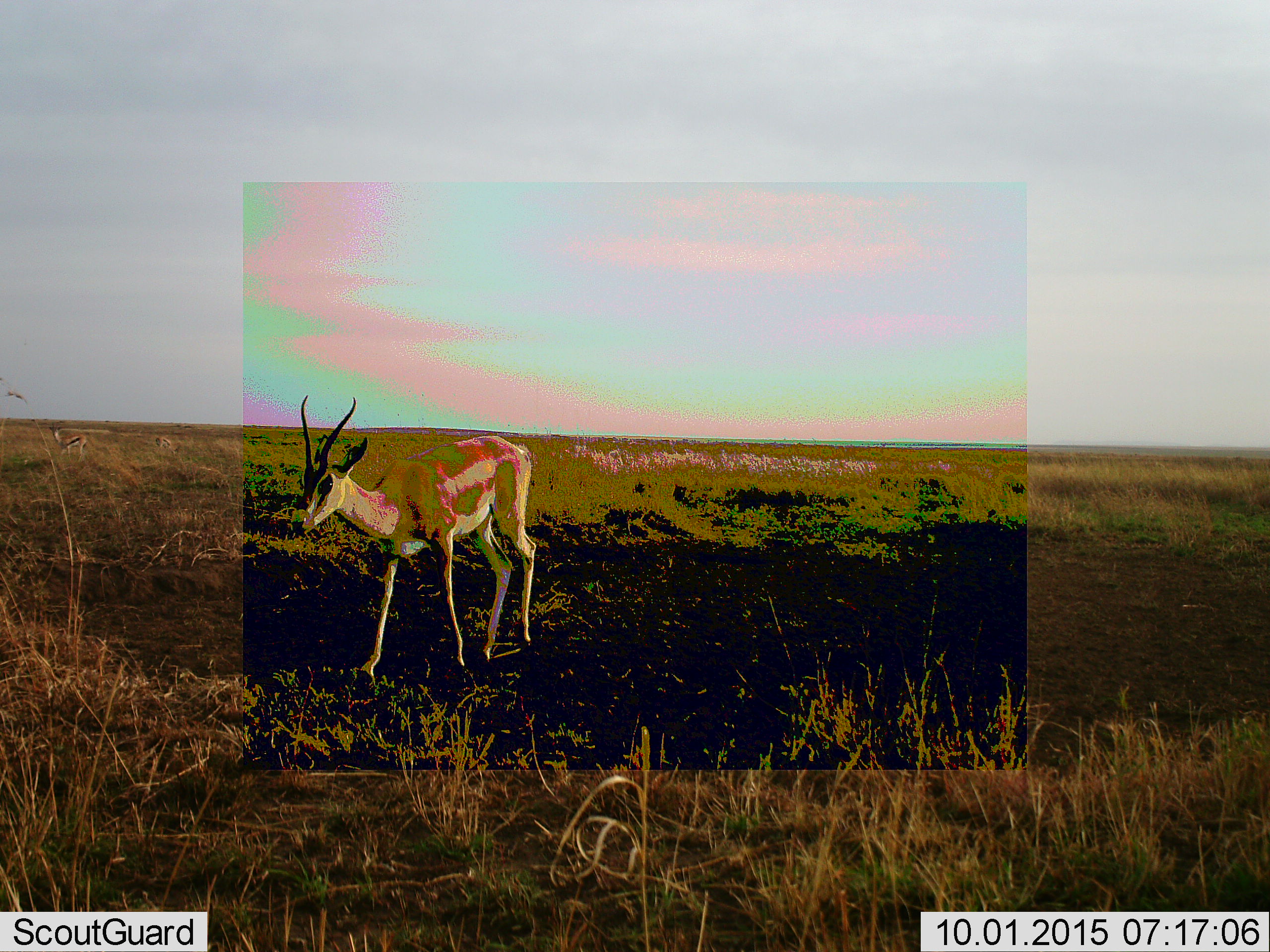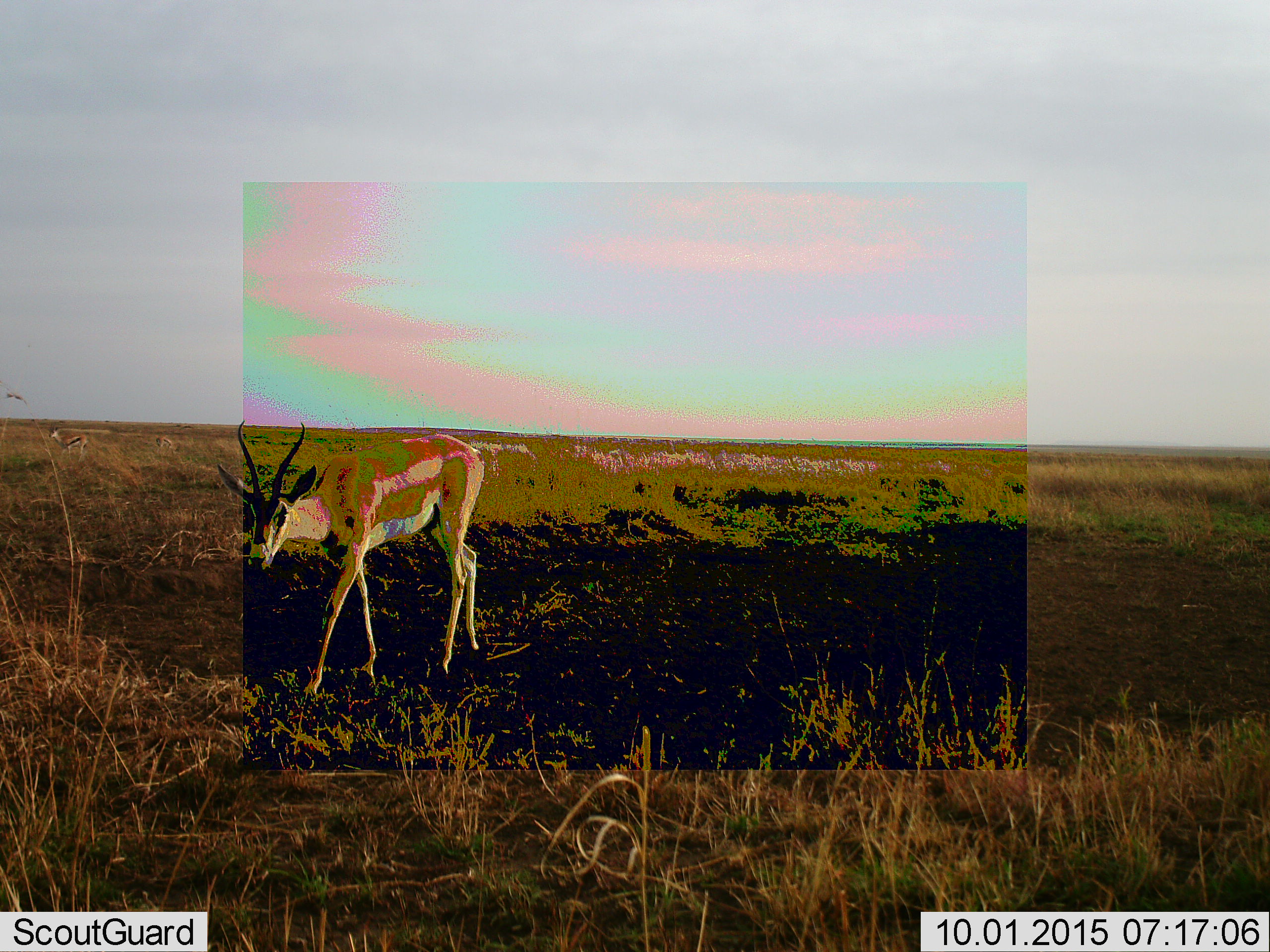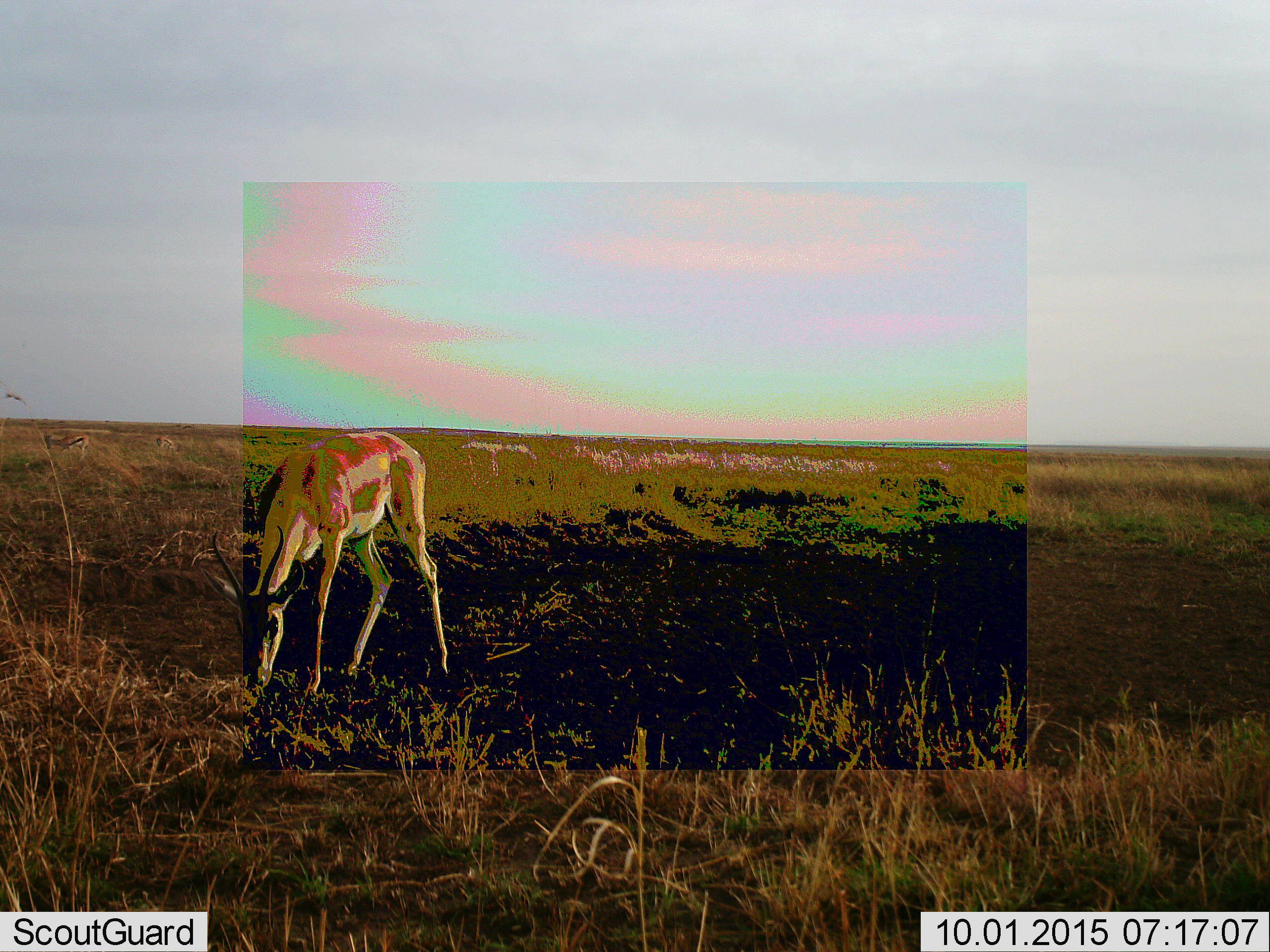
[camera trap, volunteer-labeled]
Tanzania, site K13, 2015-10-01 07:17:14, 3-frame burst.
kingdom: Animalia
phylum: Chordata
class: Mammalia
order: Artiodactyla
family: Bovidae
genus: Nanger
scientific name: Nanger granti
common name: grant's gazelle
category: gazellegrants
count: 1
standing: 33%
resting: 0%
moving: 83%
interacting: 0%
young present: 0%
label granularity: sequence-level